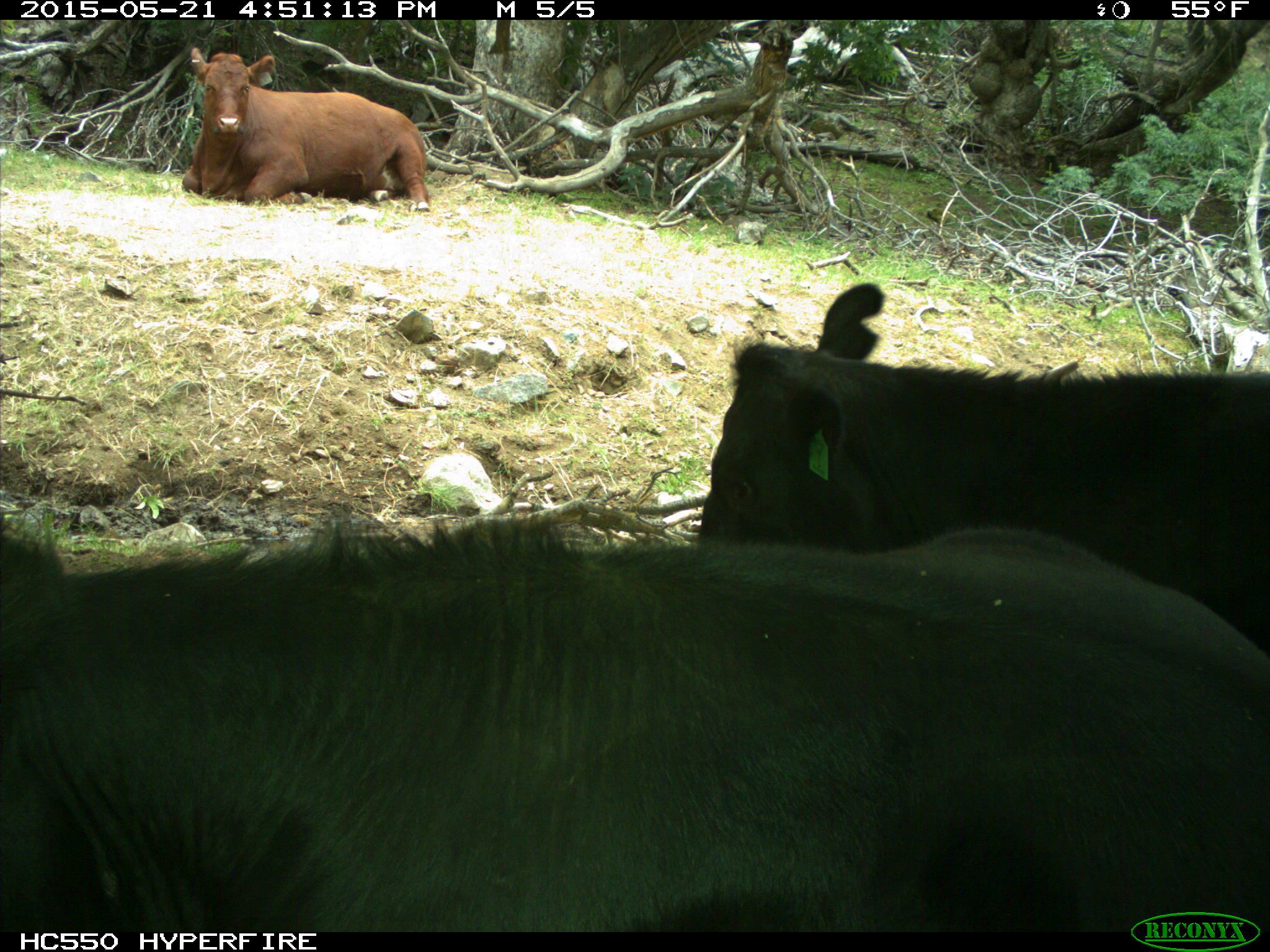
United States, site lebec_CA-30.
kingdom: Animalia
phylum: Chordata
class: Mammalia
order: Artiodactyla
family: Bovidae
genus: Bos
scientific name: Bos taurus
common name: domestic cow